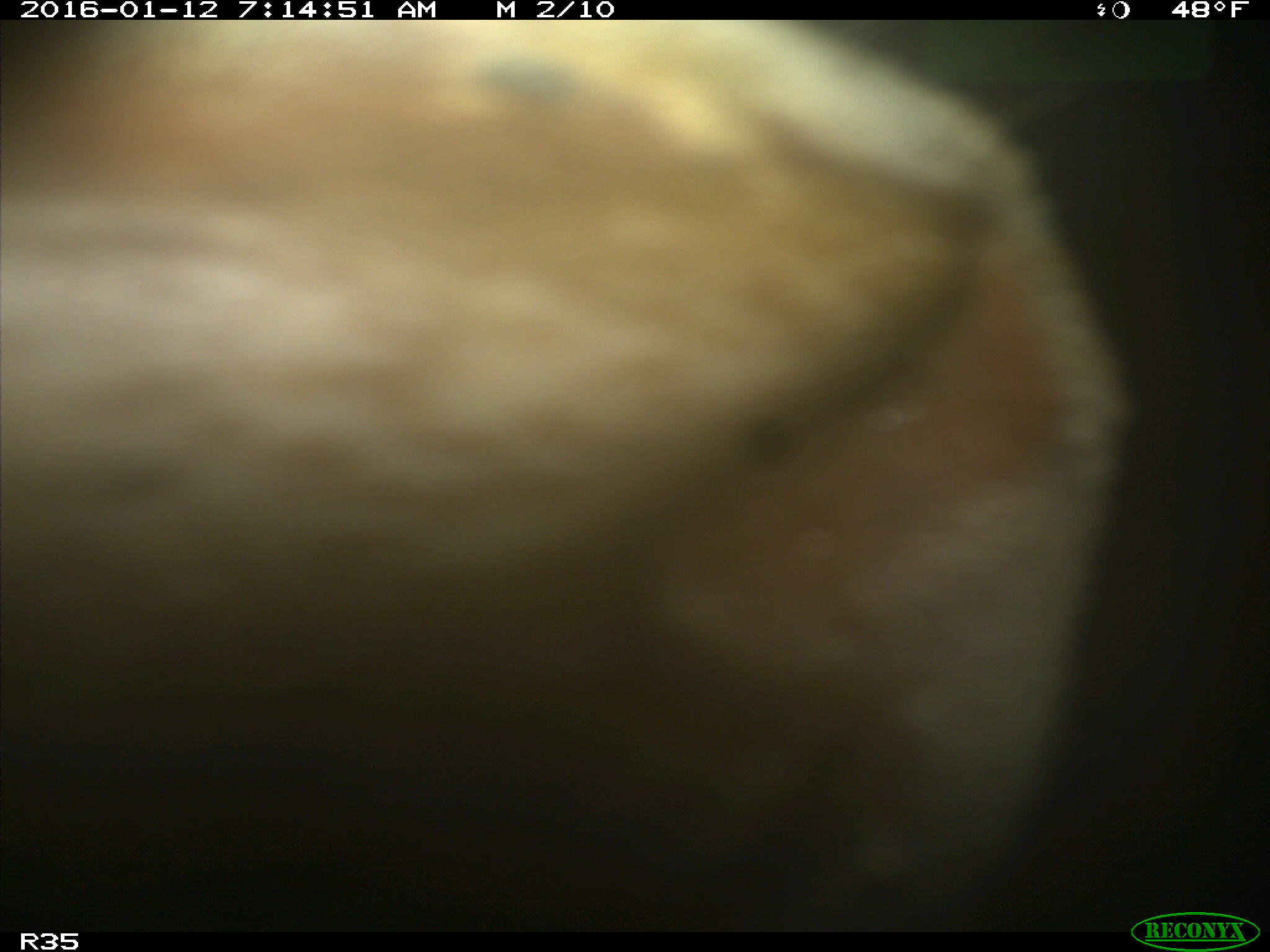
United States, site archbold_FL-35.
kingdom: Animalia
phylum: Chordata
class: Mammalia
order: Artiodactyla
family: Bovidae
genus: Bos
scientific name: Bos taurus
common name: domestic cow